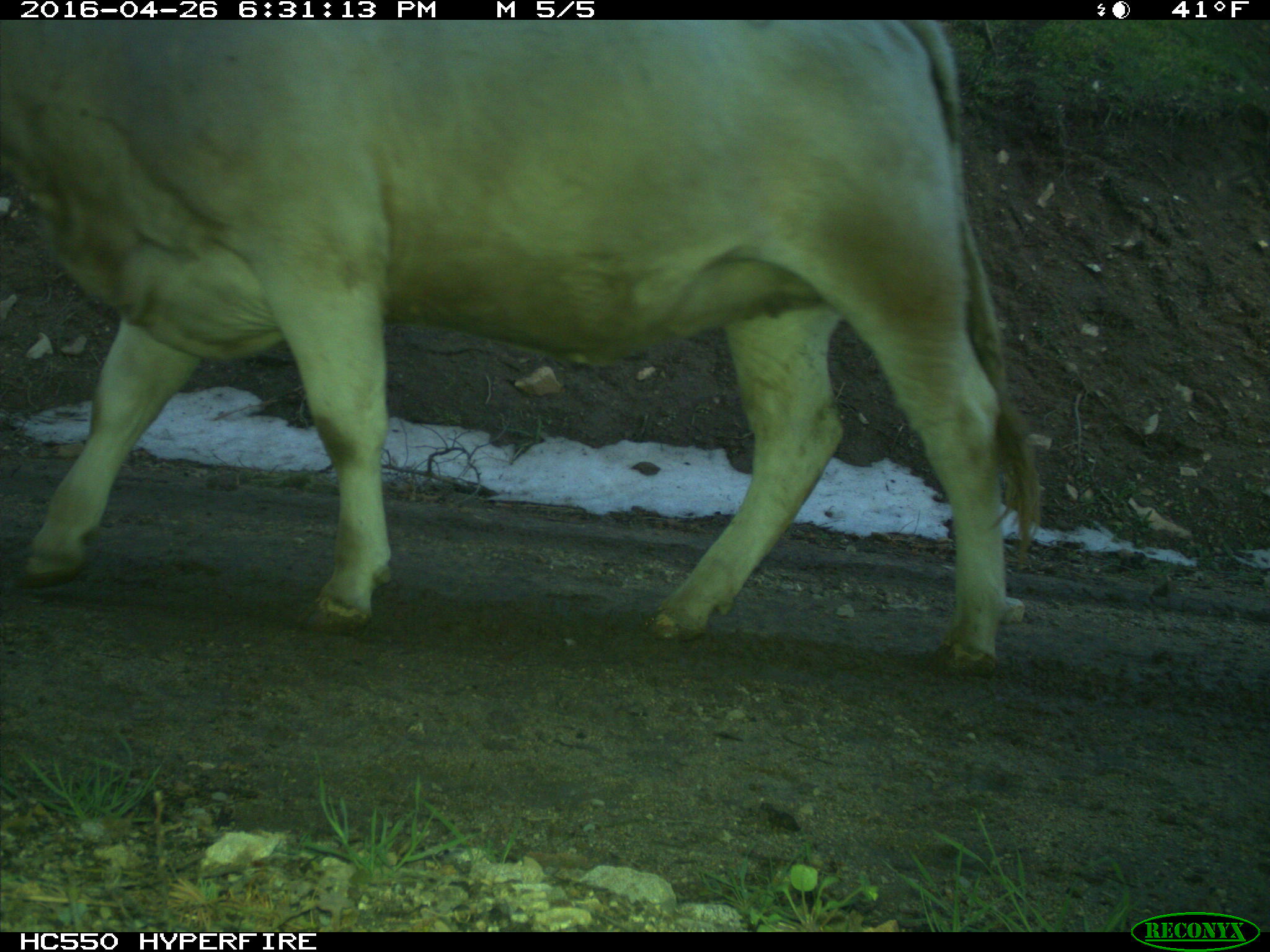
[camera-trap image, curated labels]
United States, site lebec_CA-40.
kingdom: Animalia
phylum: Chordata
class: Mammalia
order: Artiodactyla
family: Bovidae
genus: Bos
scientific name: Bos taurus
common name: domestic cow